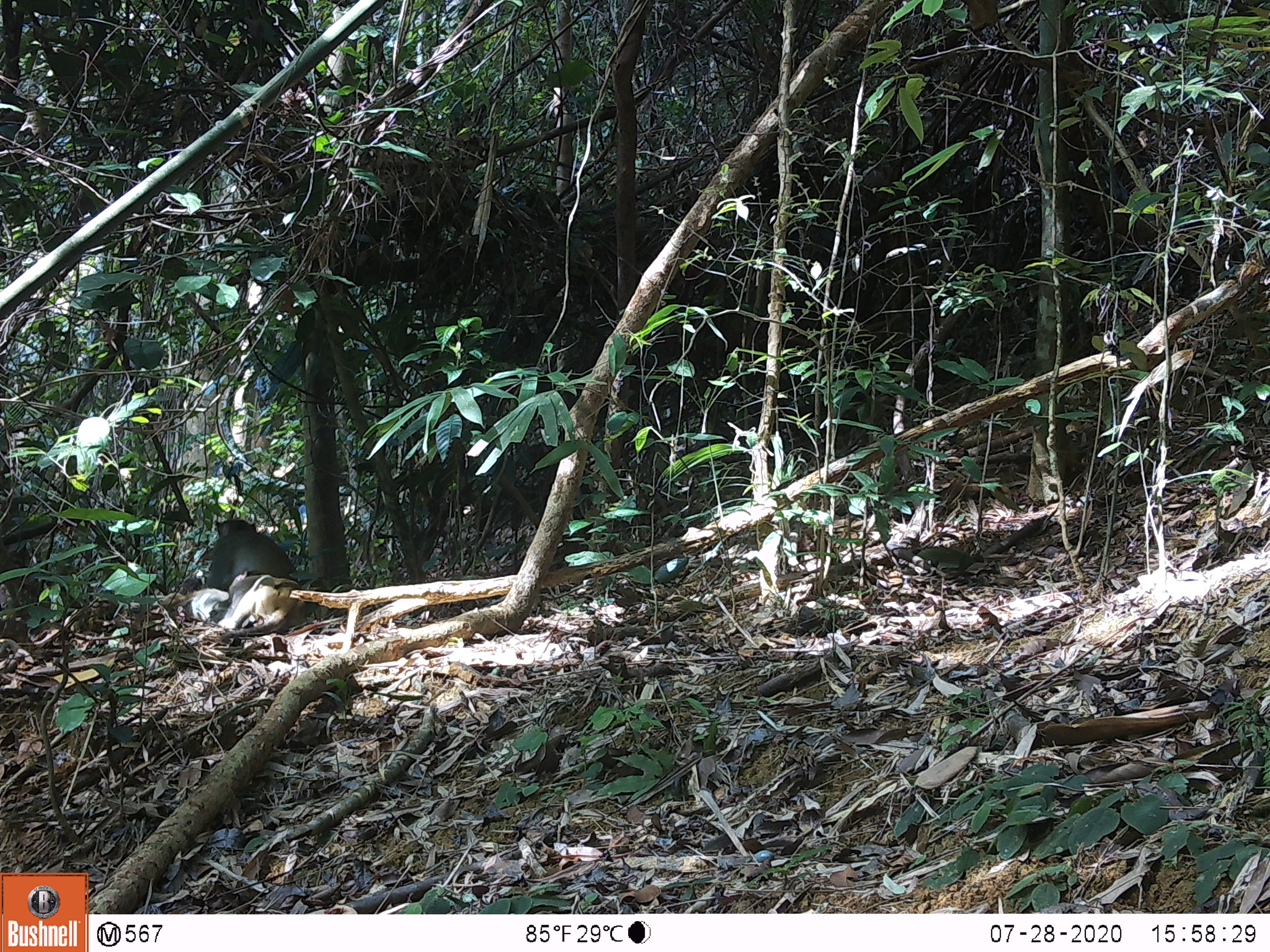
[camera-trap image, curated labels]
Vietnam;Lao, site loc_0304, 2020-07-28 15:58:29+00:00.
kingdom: Animalia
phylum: Chordata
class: Mammalia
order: Primates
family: Cercopithecidae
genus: Macaca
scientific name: Macaca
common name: macaques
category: assam or rhesus macaque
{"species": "assam or rhesus macaque (macaques) (Macaca)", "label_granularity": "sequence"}